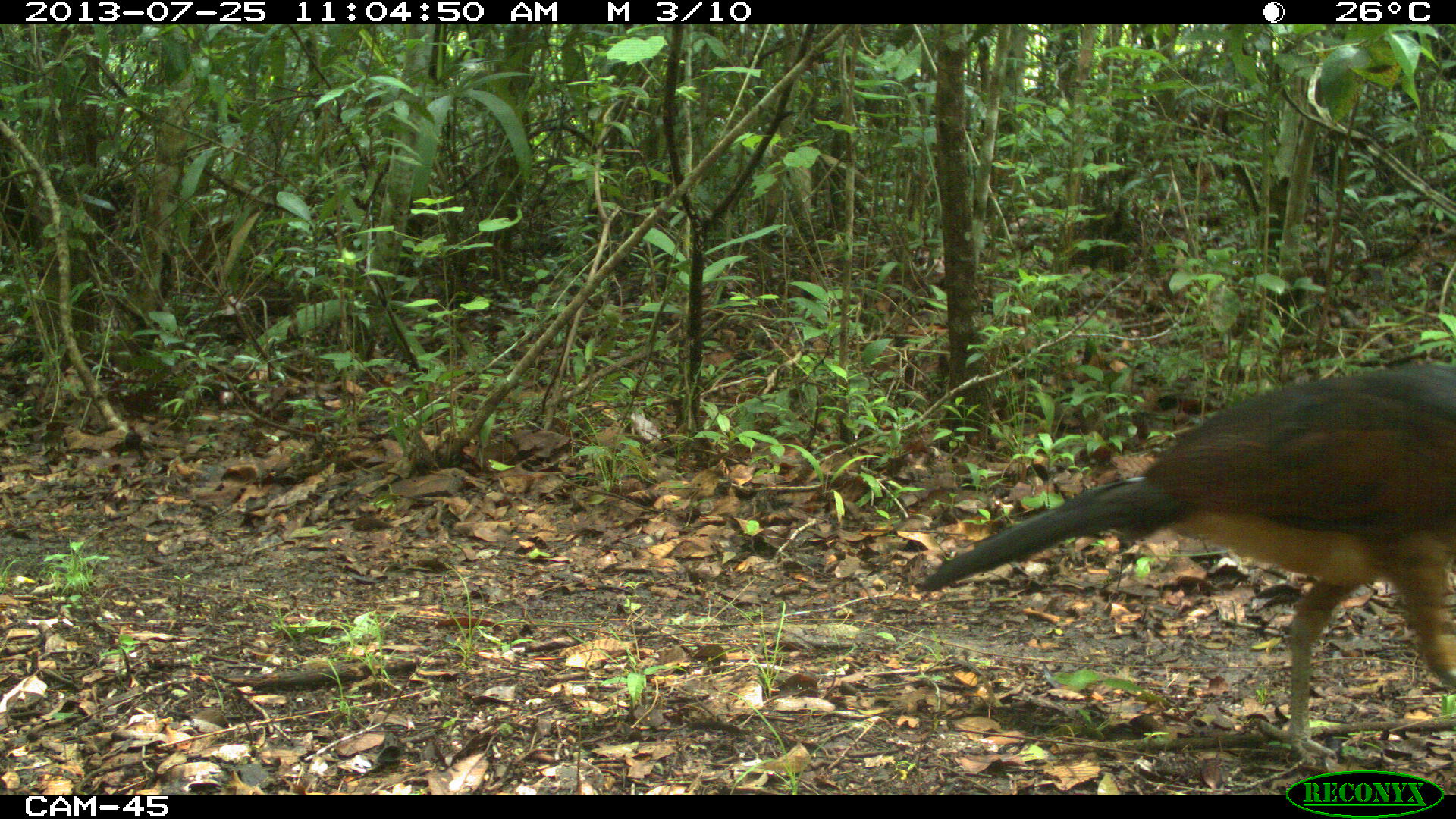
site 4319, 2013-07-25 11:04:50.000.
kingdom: Animalia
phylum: Chordata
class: Aves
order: Galliformes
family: Cracidae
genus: Crax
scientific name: Crax rubra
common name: great curassow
Crax rubra (great curassow), count 1, sex female.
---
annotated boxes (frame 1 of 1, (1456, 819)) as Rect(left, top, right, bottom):
crax rubra: Rect(916, 361, 1456, 768)